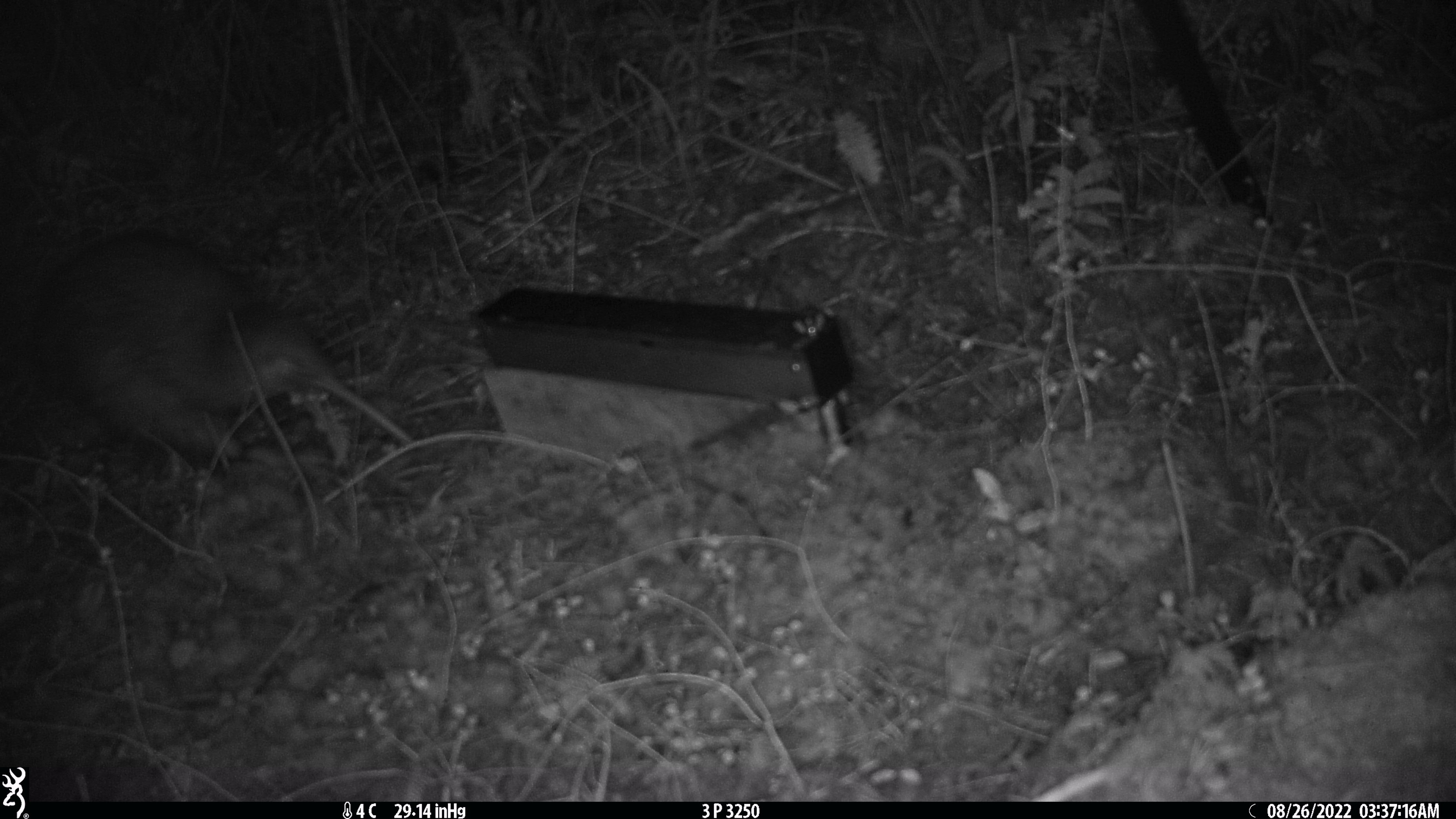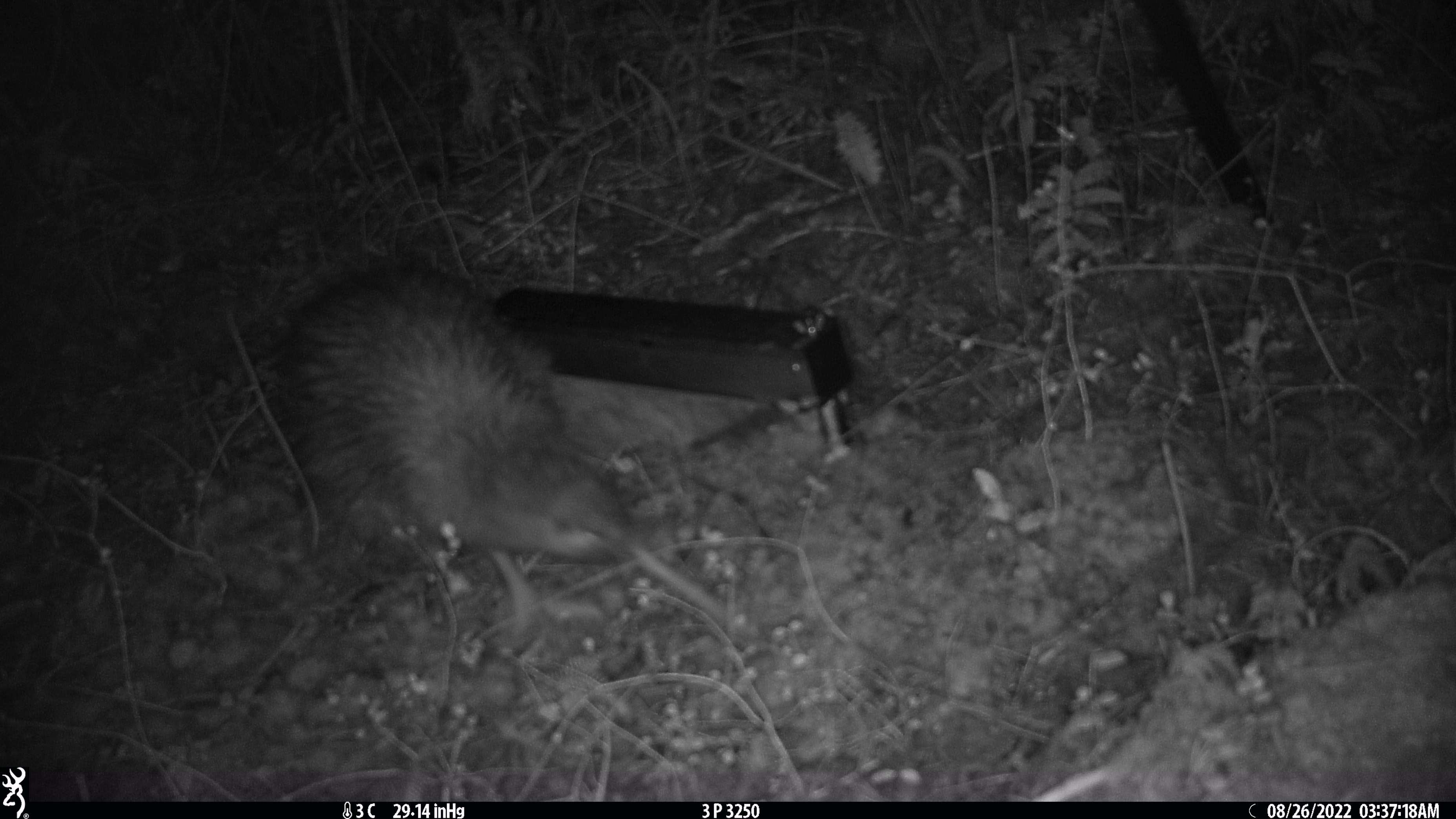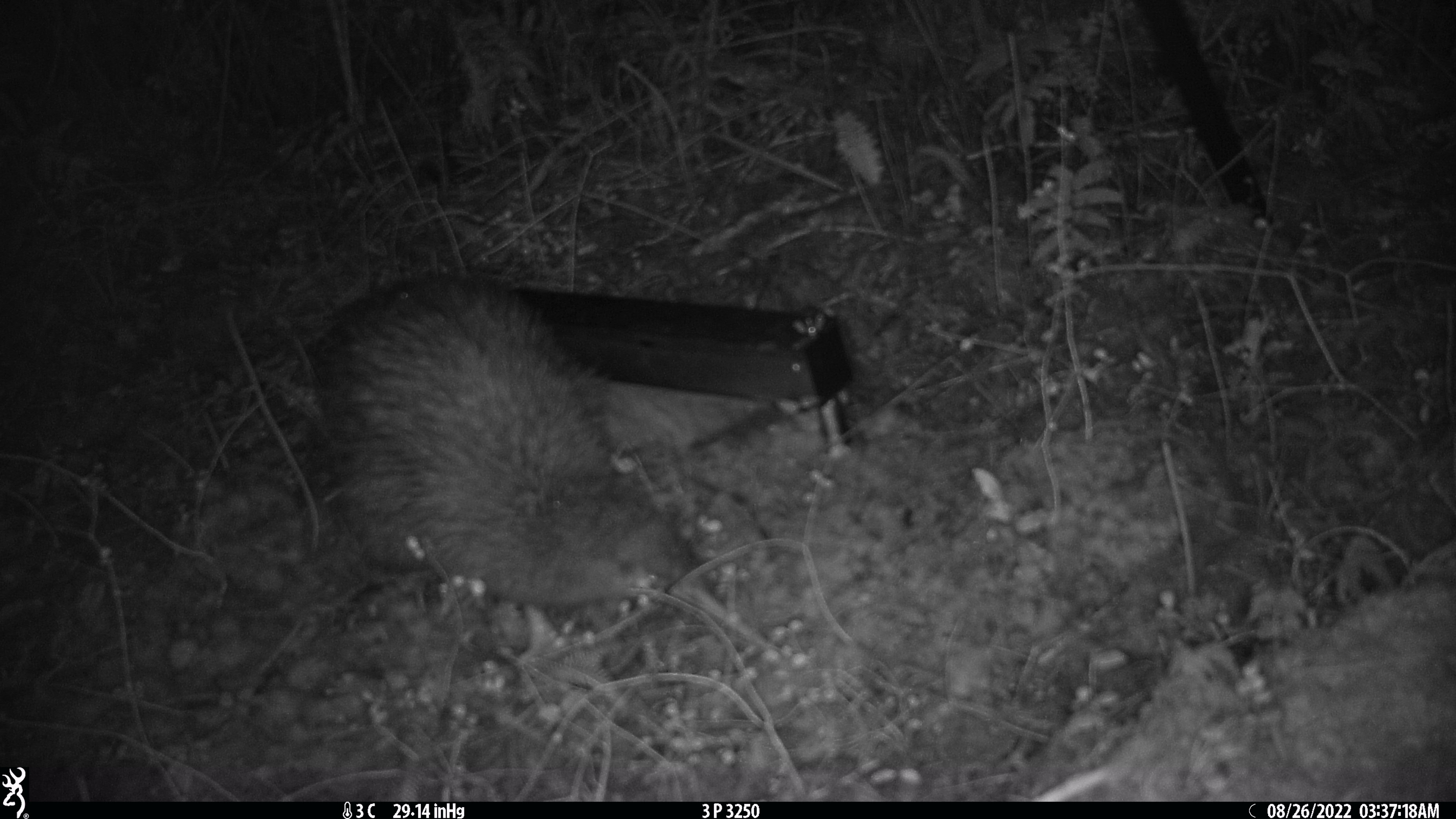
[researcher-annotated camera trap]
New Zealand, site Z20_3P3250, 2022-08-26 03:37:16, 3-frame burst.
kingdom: Animalia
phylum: Chordata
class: Aves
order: Apterygiformes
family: Apterygidae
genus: Apteryx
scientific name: Apteryx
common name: kiwi